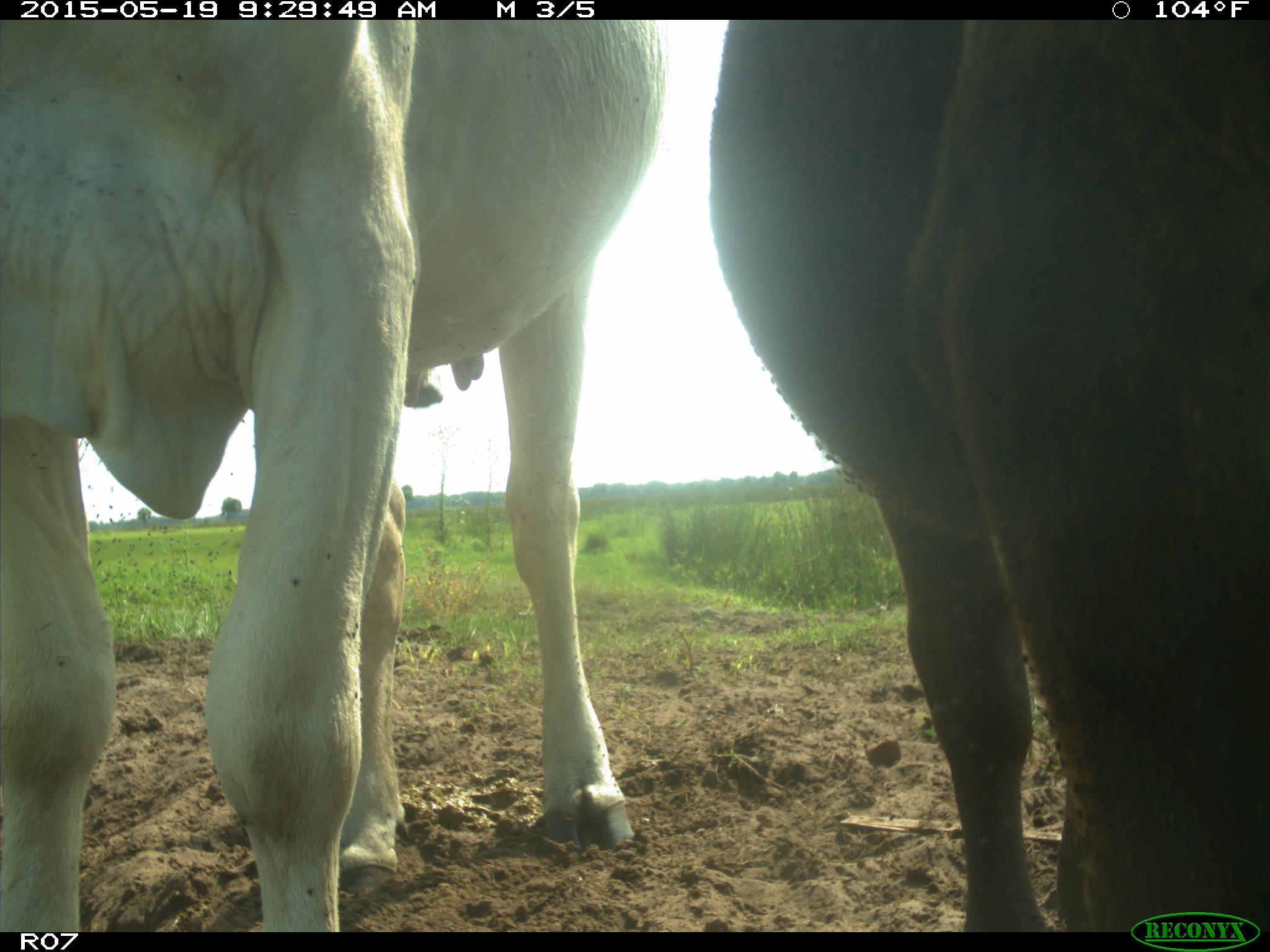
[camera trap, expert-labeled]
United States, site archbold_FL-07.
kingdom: Animalia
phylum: Chordata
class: Mammalia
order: Artiodactyla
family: Bovidae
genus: Bos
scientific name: Bos taurus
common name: domestic cow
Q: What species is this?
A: Bos taurus (domestic cow).